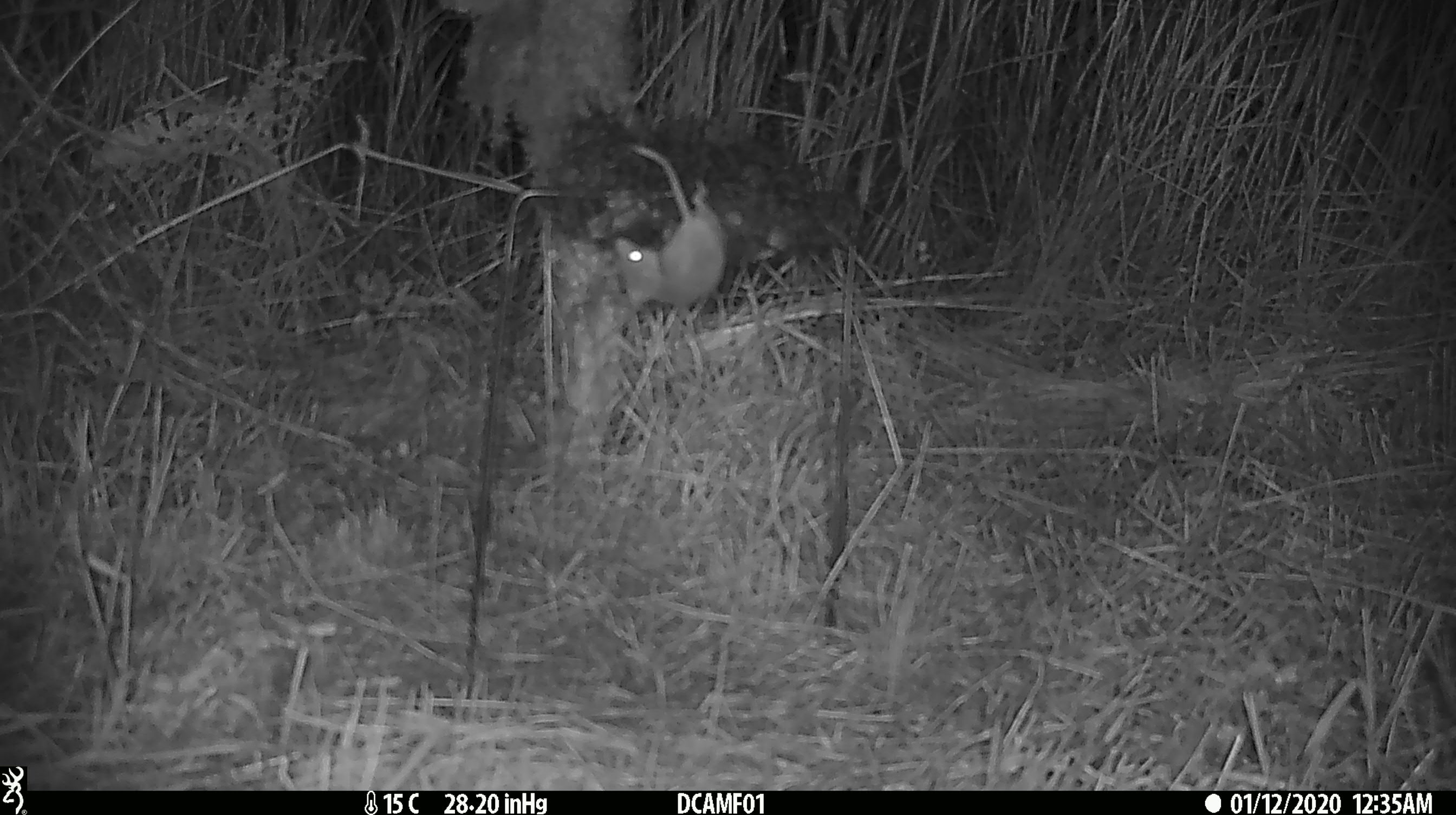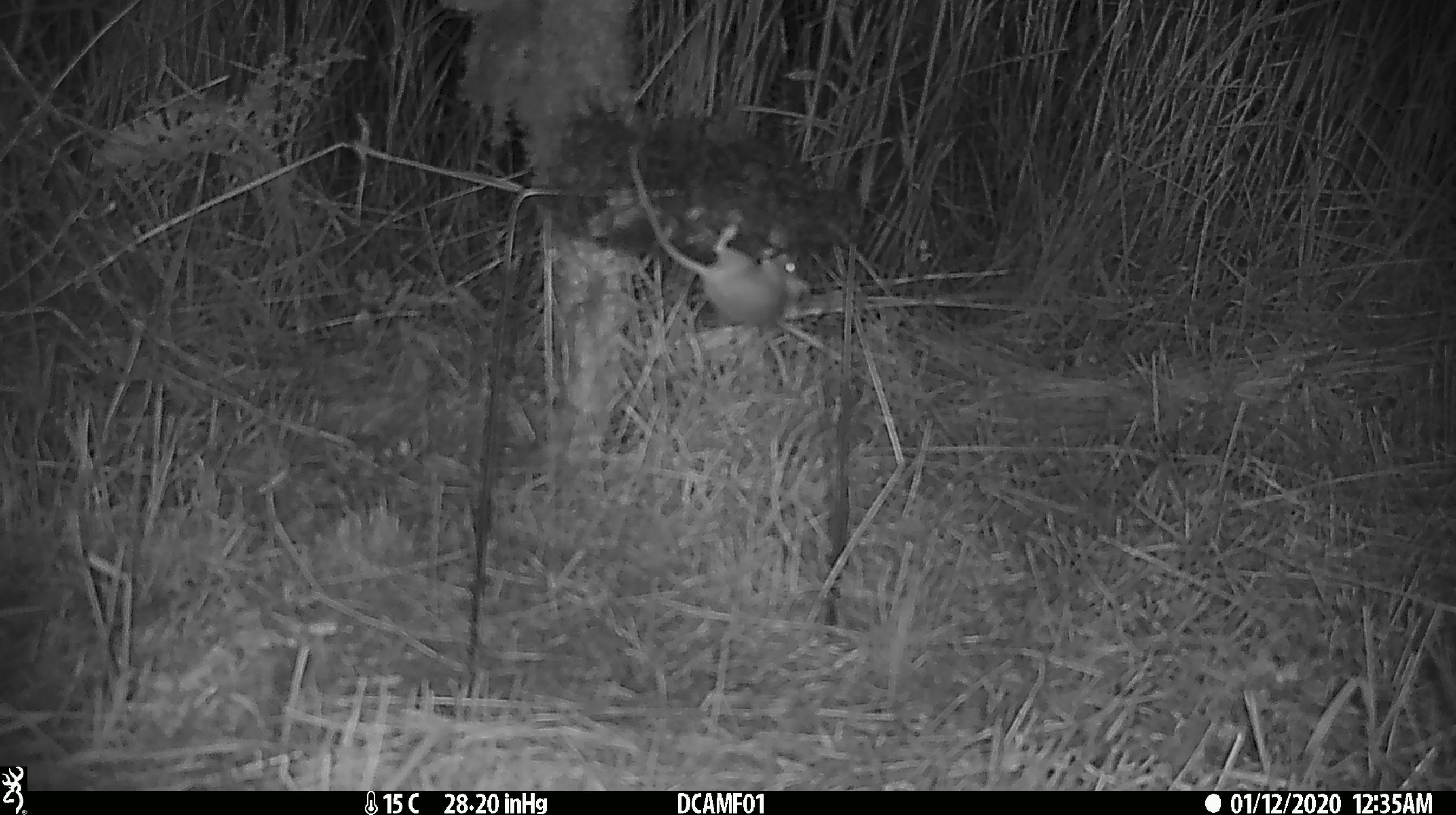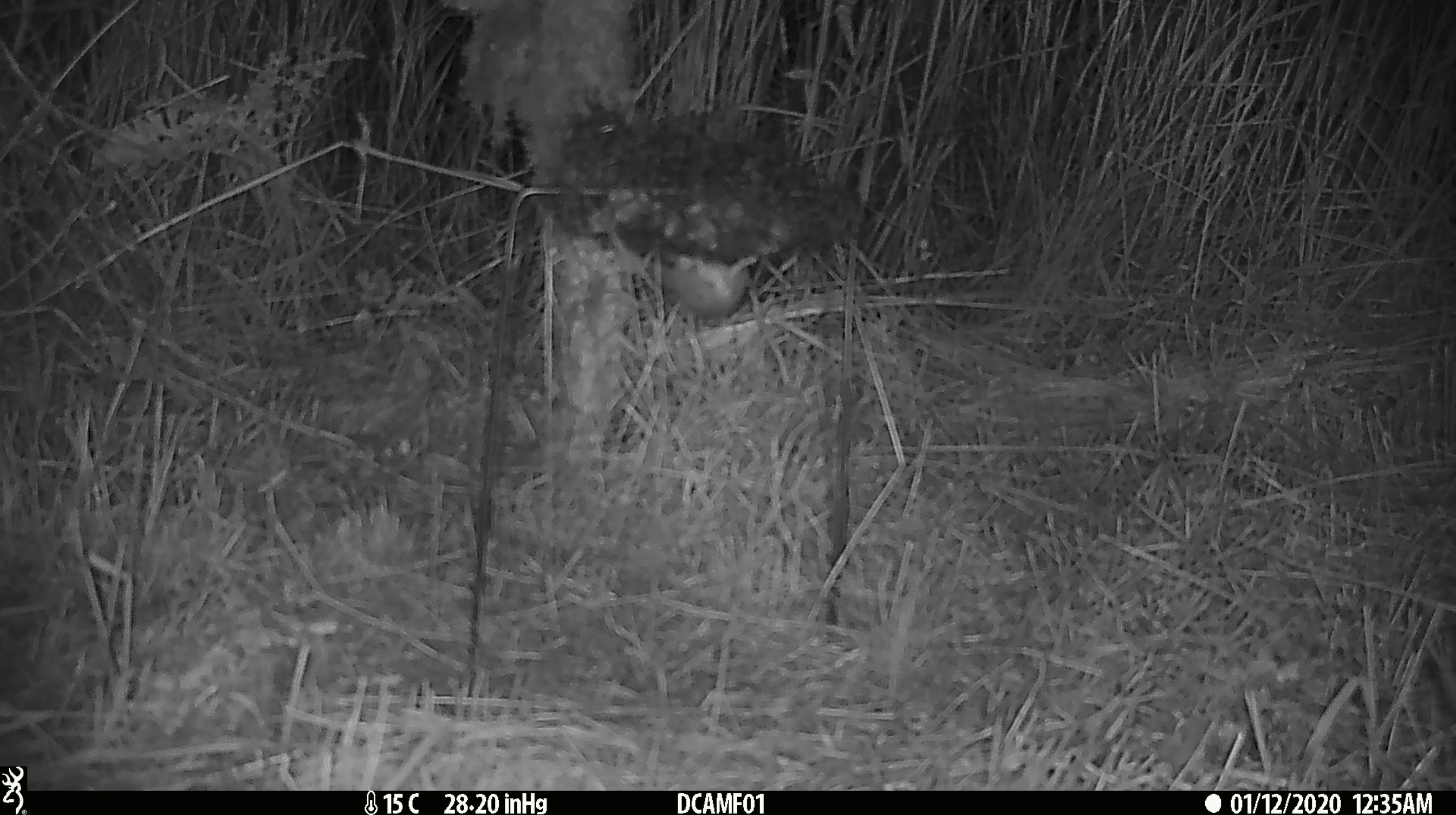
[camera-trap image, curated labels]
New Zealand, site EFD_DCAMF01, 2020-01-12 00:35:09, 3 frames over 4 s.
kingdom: Animalia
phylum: Chordata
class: Mammalia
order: Rodentia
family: Muridae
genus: Mus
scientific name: Mus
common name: mouse